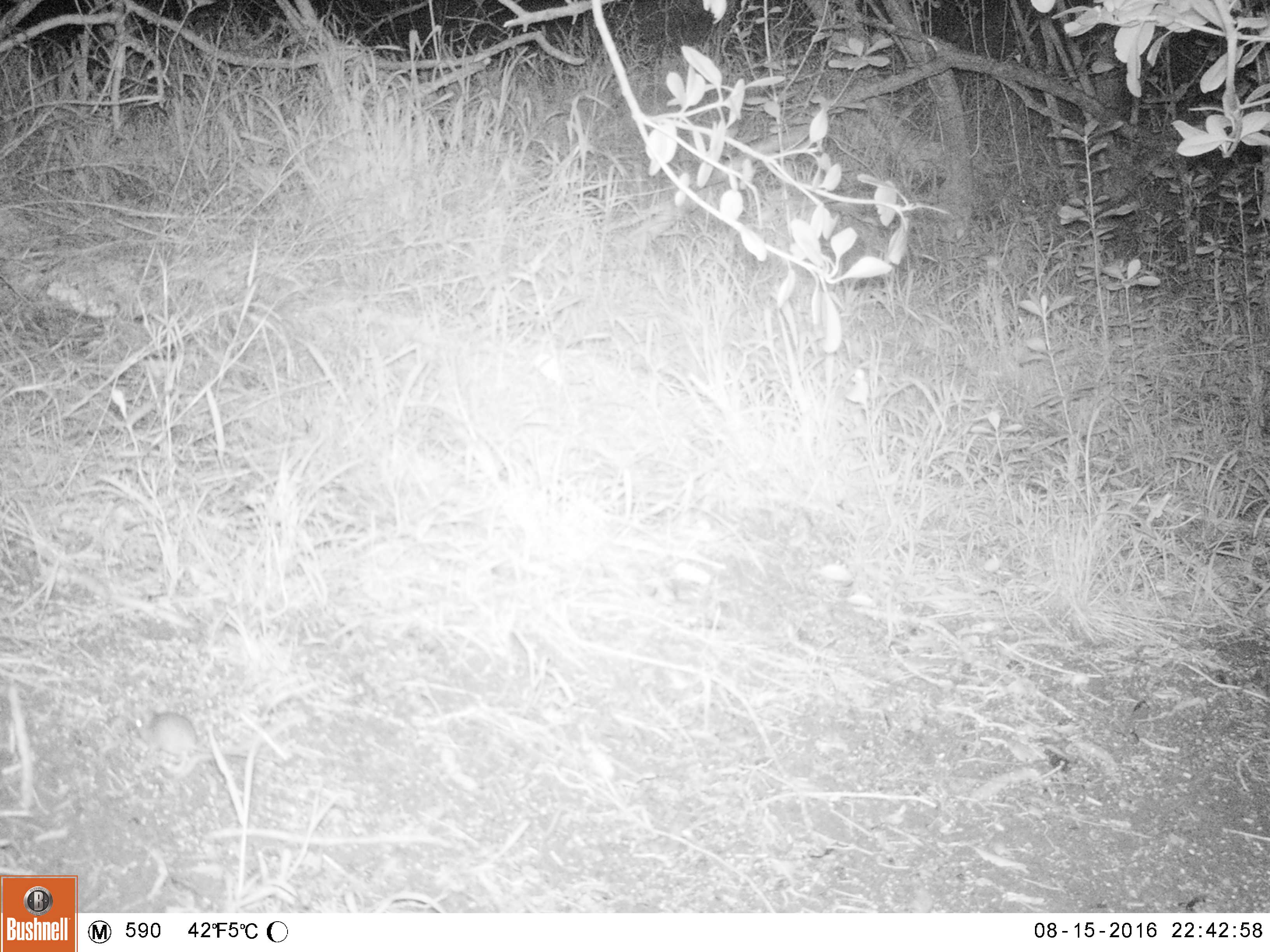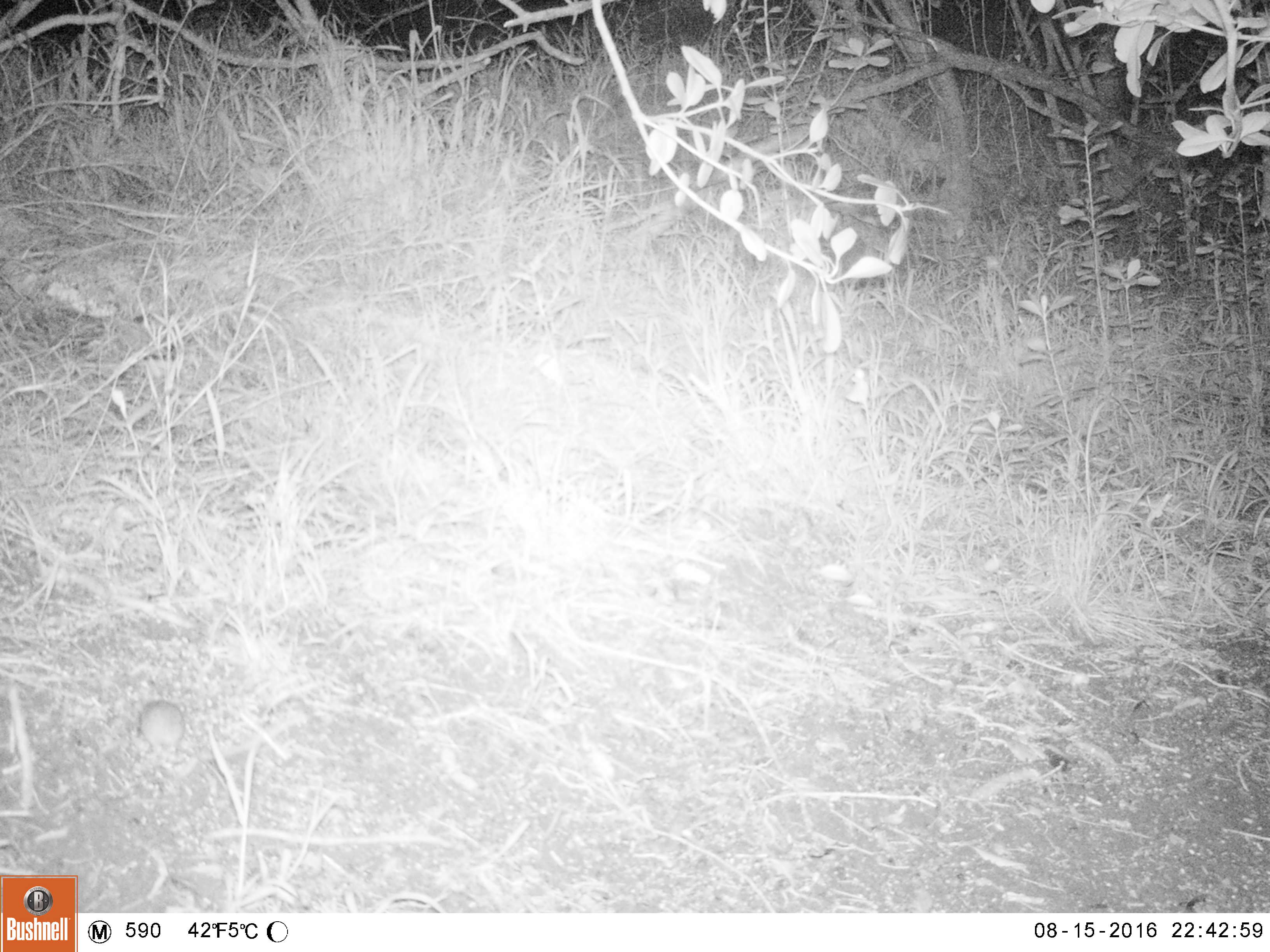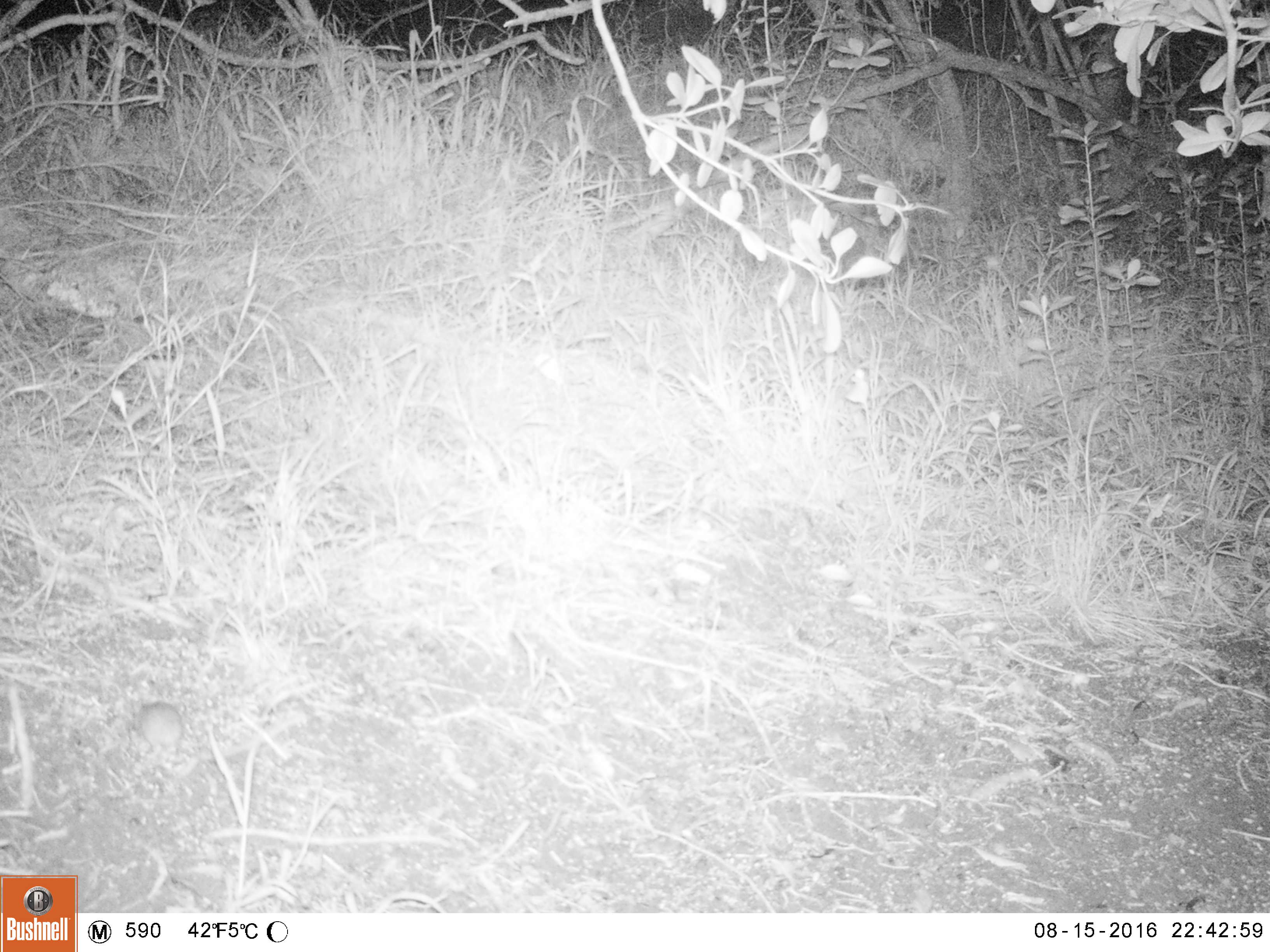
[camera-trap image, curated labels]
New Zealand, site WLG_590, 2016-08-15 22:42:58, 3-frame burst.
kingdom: Animalia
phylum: Chordata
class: Mammalia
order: Rodentia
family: Muridae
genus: Mus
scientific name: Mus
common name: mouse